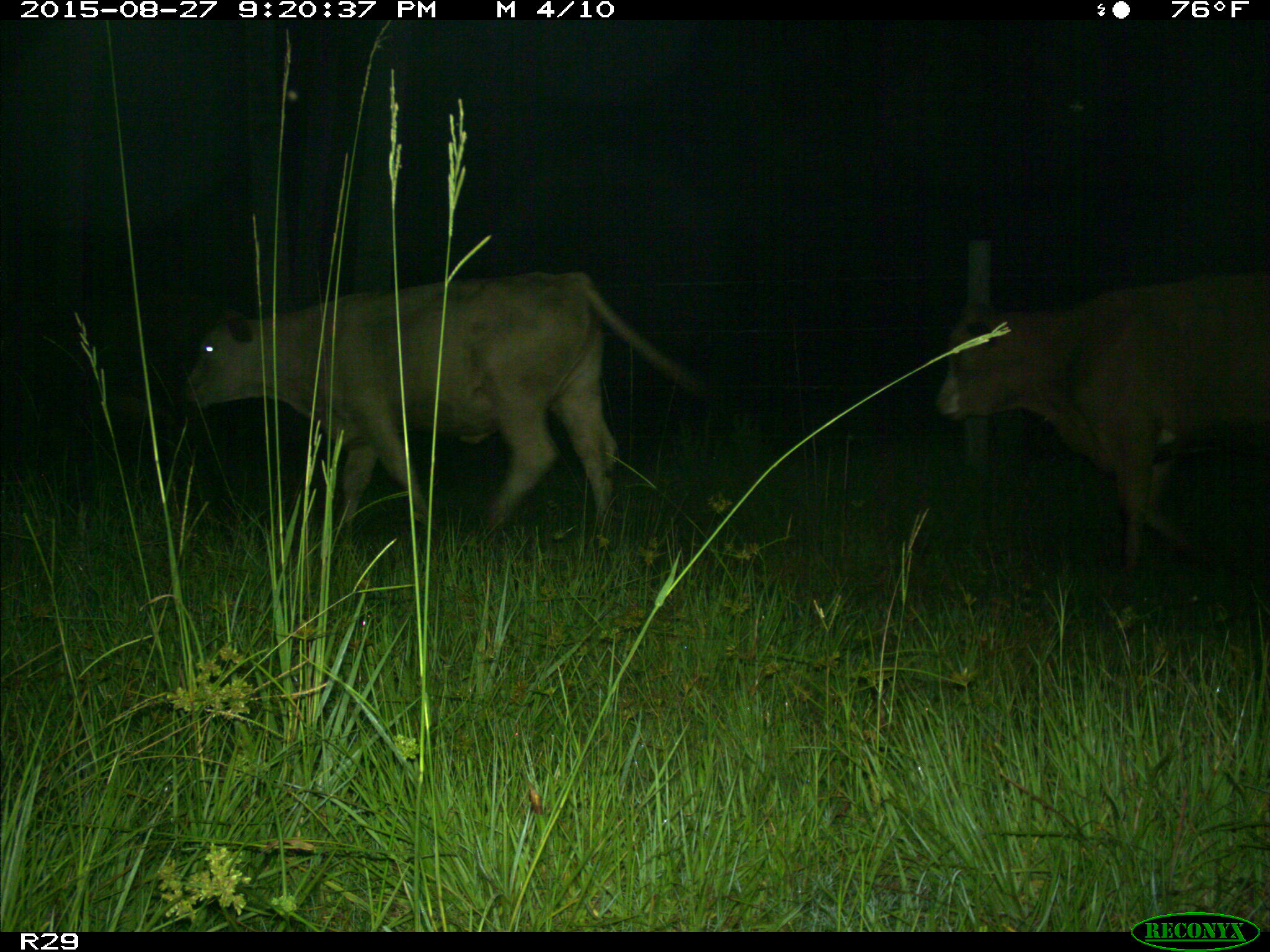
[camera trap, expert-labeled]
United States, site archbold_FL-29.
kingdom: Animalia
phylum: Chordata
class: Mammalia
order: Artiodactyla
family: Bovidae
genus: Bos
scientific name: Bos taurus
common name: domestic cow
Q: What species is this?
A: Bos taurus (domestic cow).